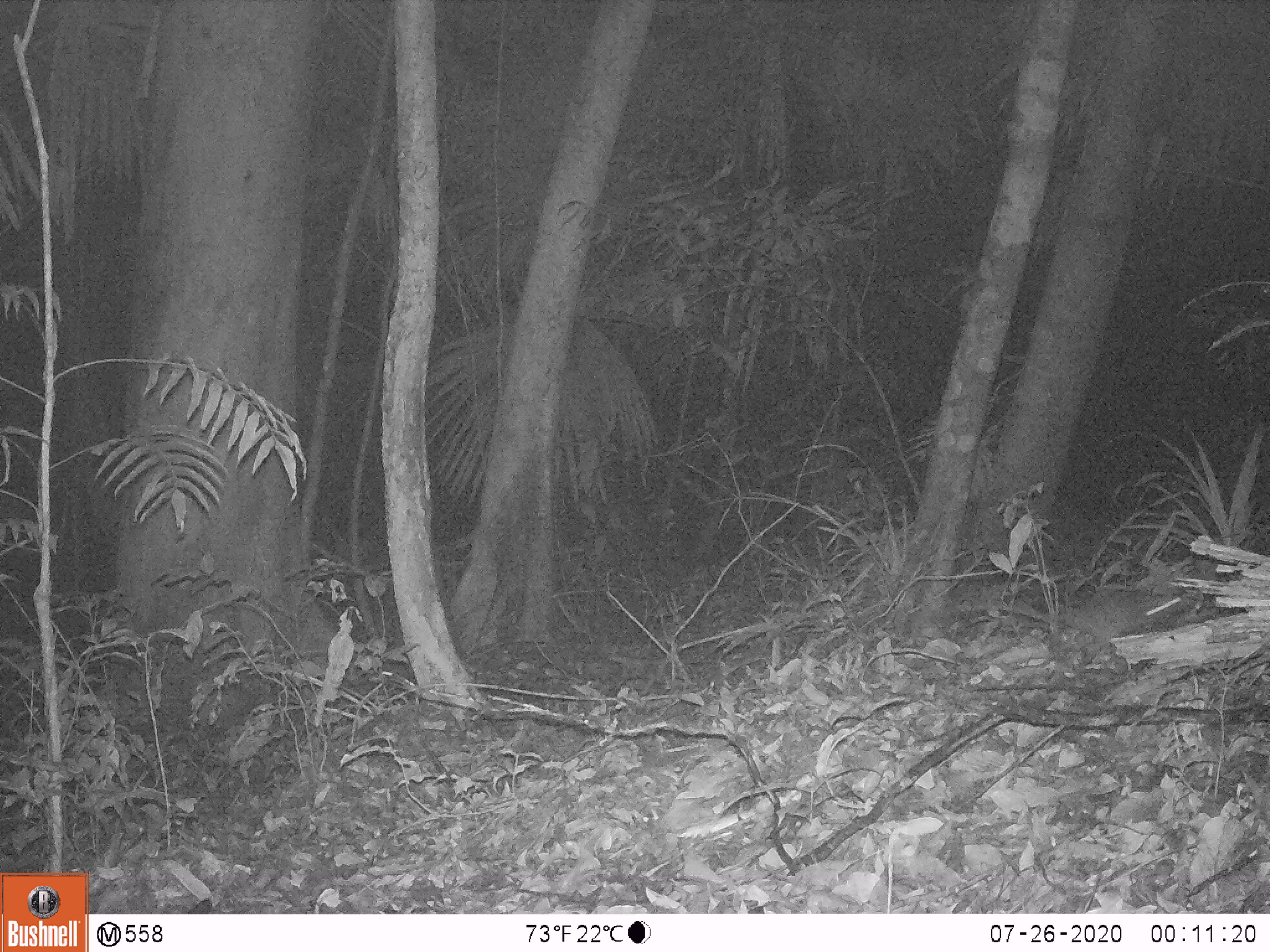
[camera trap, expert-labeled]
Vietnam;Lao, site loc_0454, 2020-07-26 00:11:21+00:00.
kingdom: Animalia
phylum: Chordata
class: Mammalia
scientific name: Mammalia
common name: mammal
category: unidentified small mammal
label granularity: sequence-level